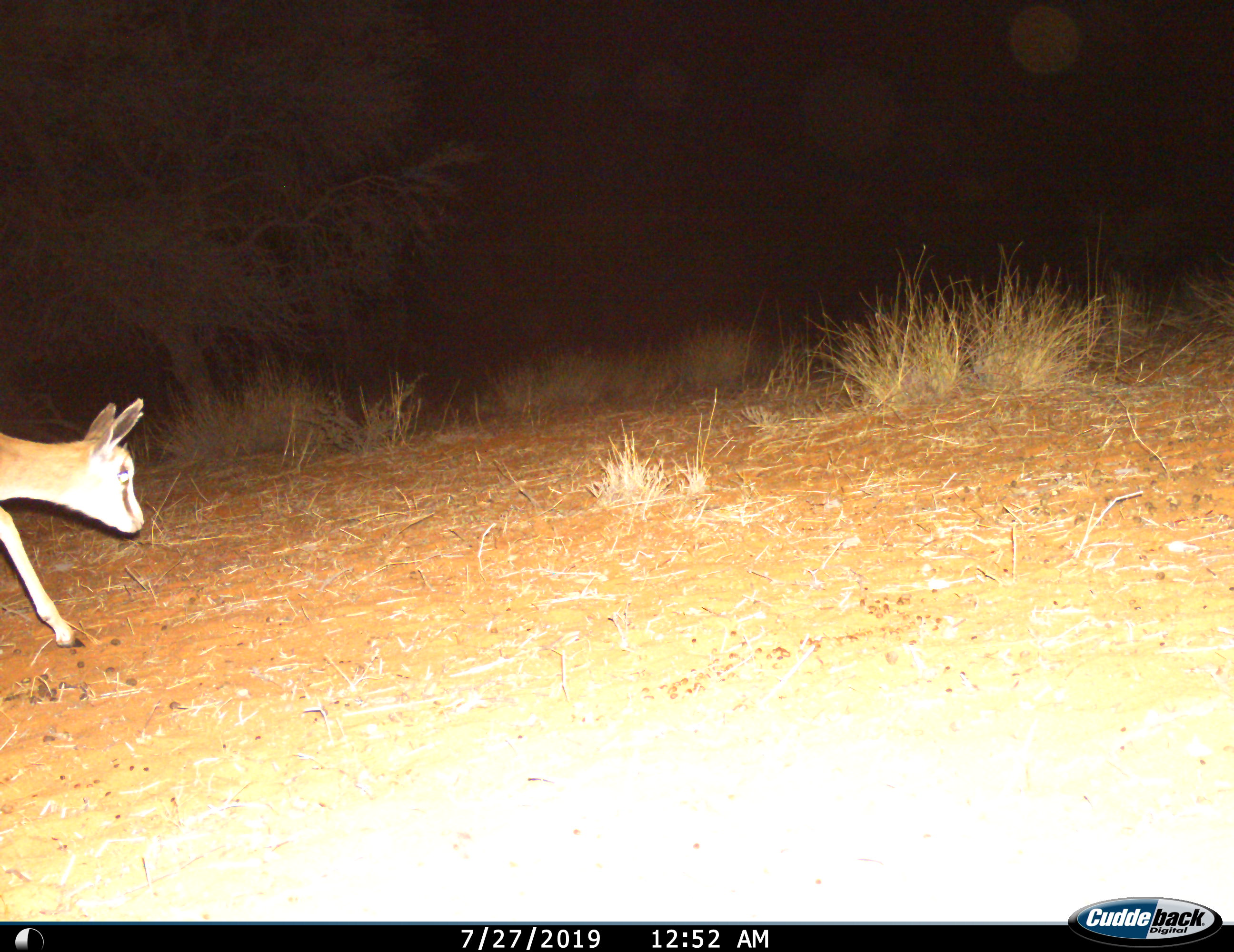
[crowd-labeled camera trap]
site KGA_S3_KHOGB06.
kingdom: Animalia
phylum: Chordata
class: Mammalia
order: Artiodactyla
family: Bovidae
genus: Antidorcas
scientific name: Antidorcas marsupialis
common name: springbok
Springbok (Antidorcas marsupialis), count 1. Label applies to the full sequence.